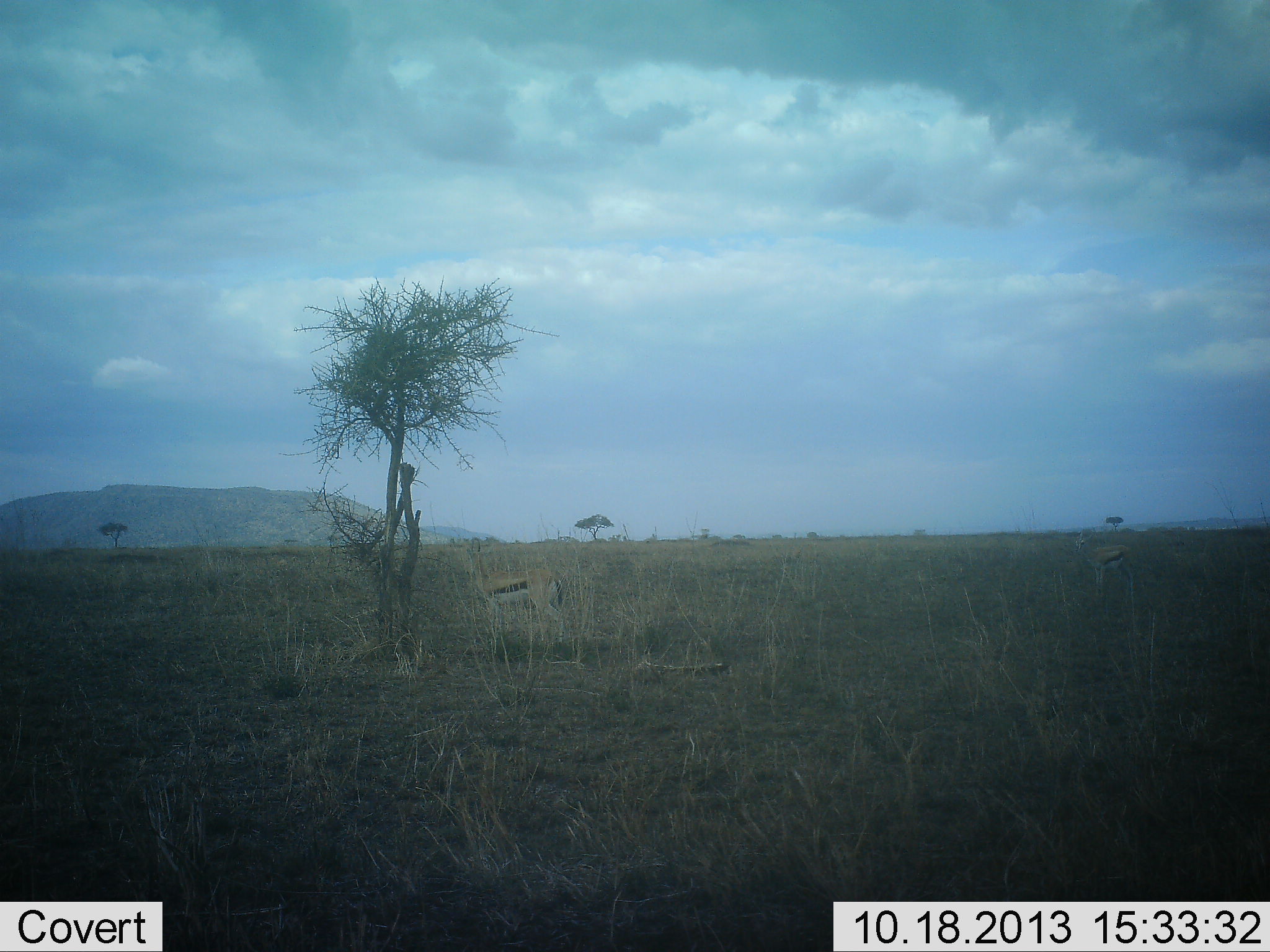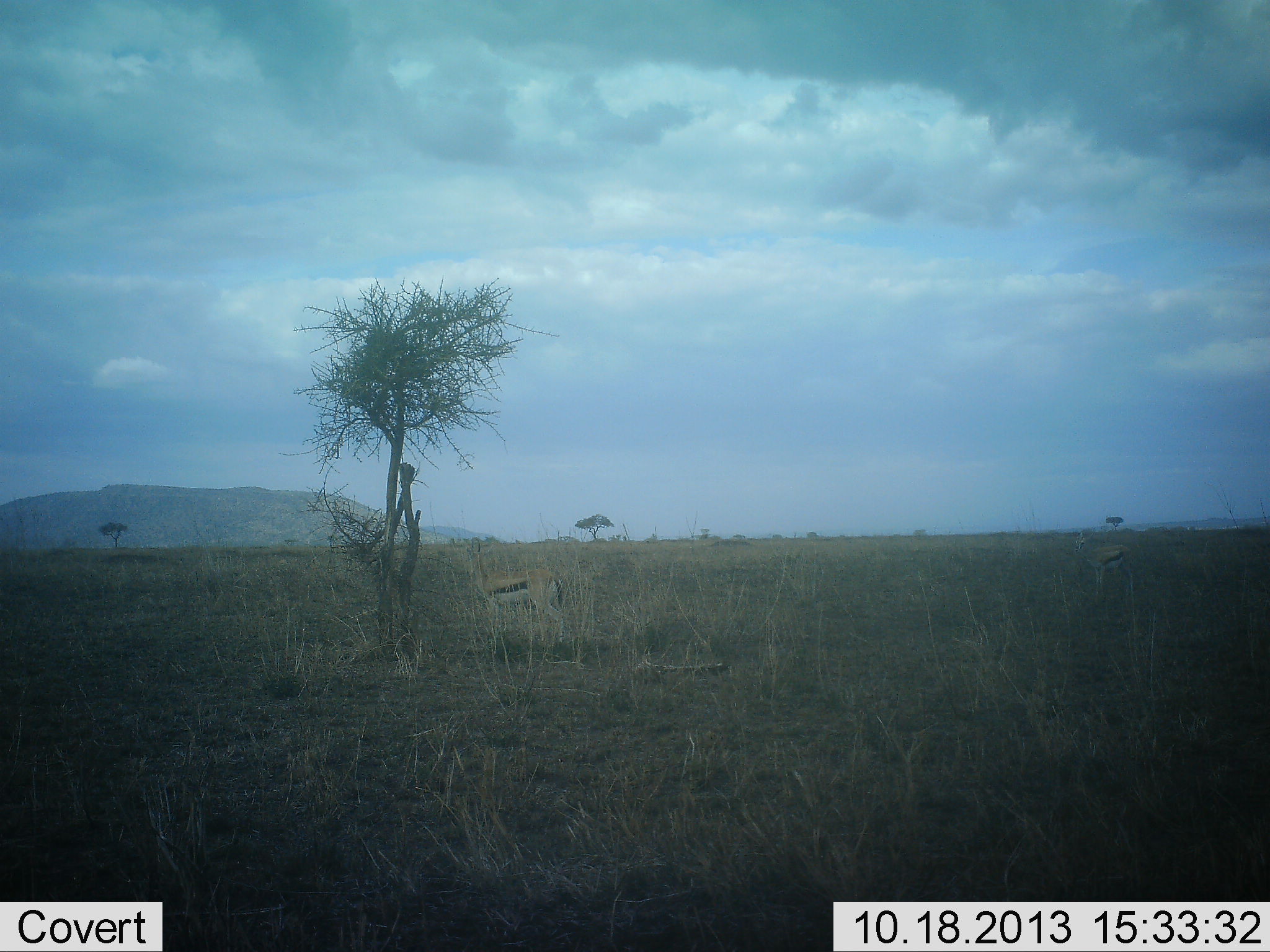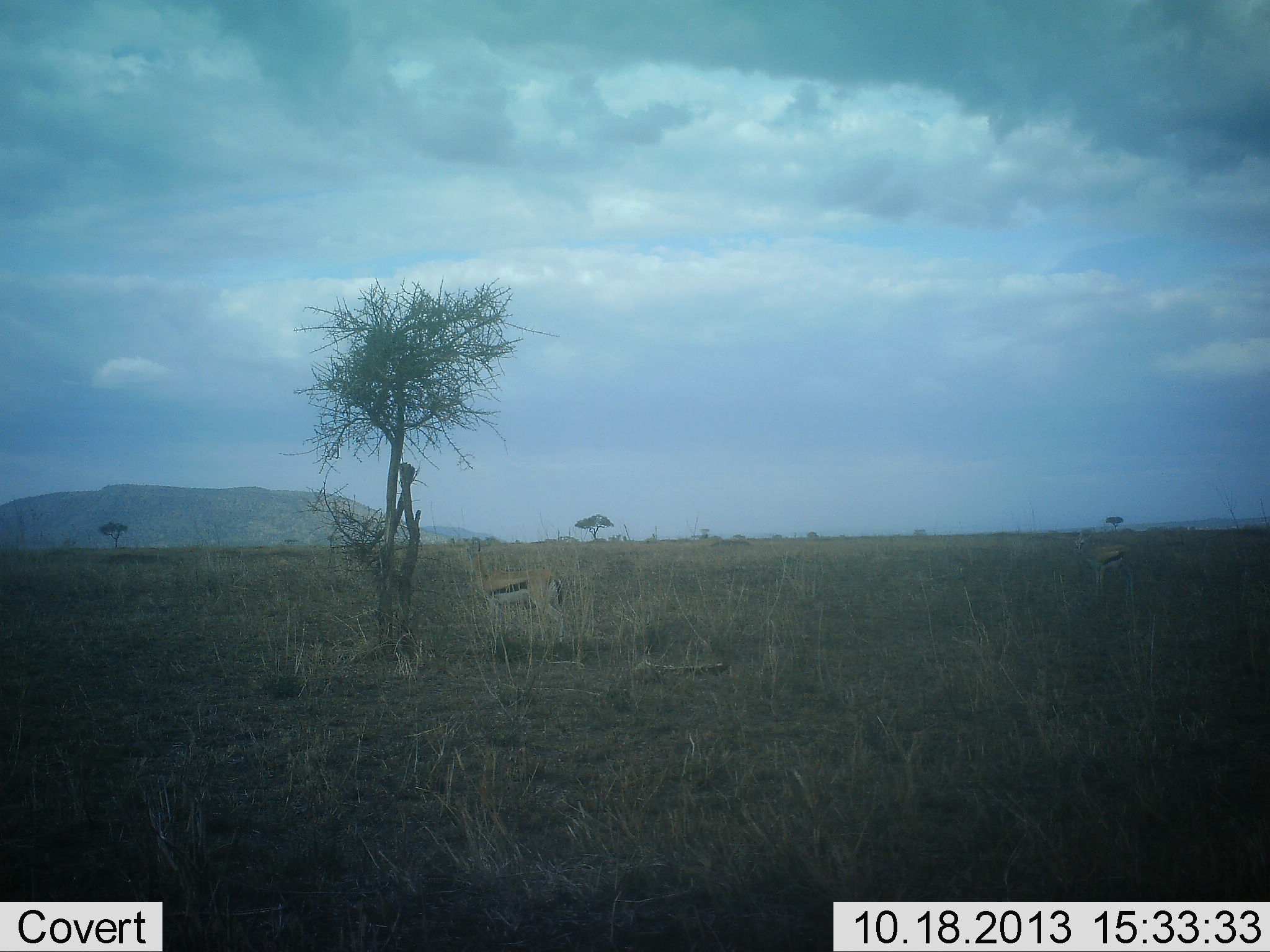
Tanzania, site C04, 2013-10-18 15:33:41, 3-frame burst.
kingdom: Animalia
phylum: Chordata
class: Mammalia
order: Artiodactyla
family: Bovidae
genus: Eudorcas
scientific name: Eudorcas thomsonii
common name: thomson's gazelle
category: gazellethomsons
Gazellethomsons (thomson's gazelle) (Eudorcas thomsonii), count 2. Behavior (volunteer vote fractions): standing 80%, resting 0%, moving 0%, interacting 0%. Young present (vote fraction): 0%. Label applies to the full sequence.